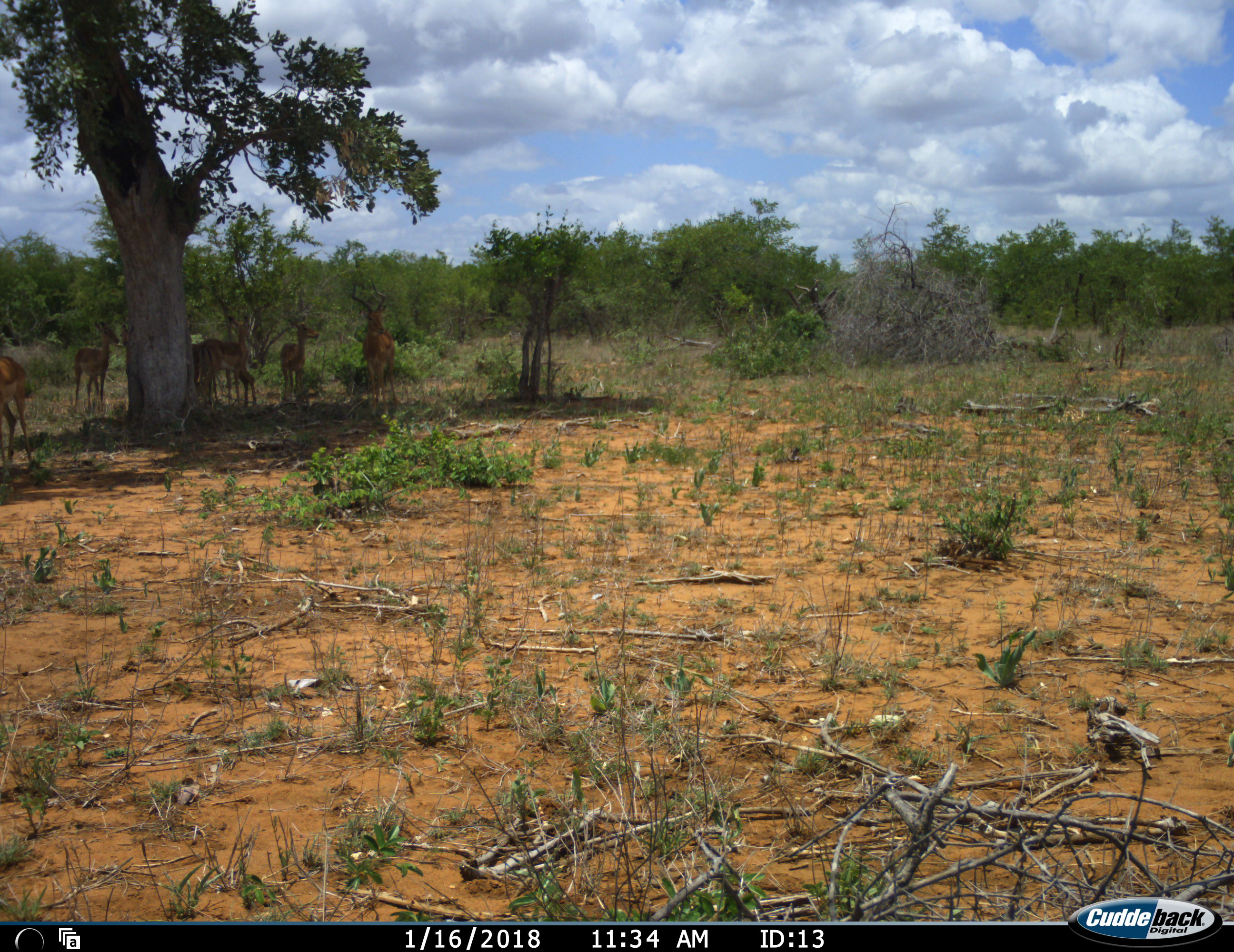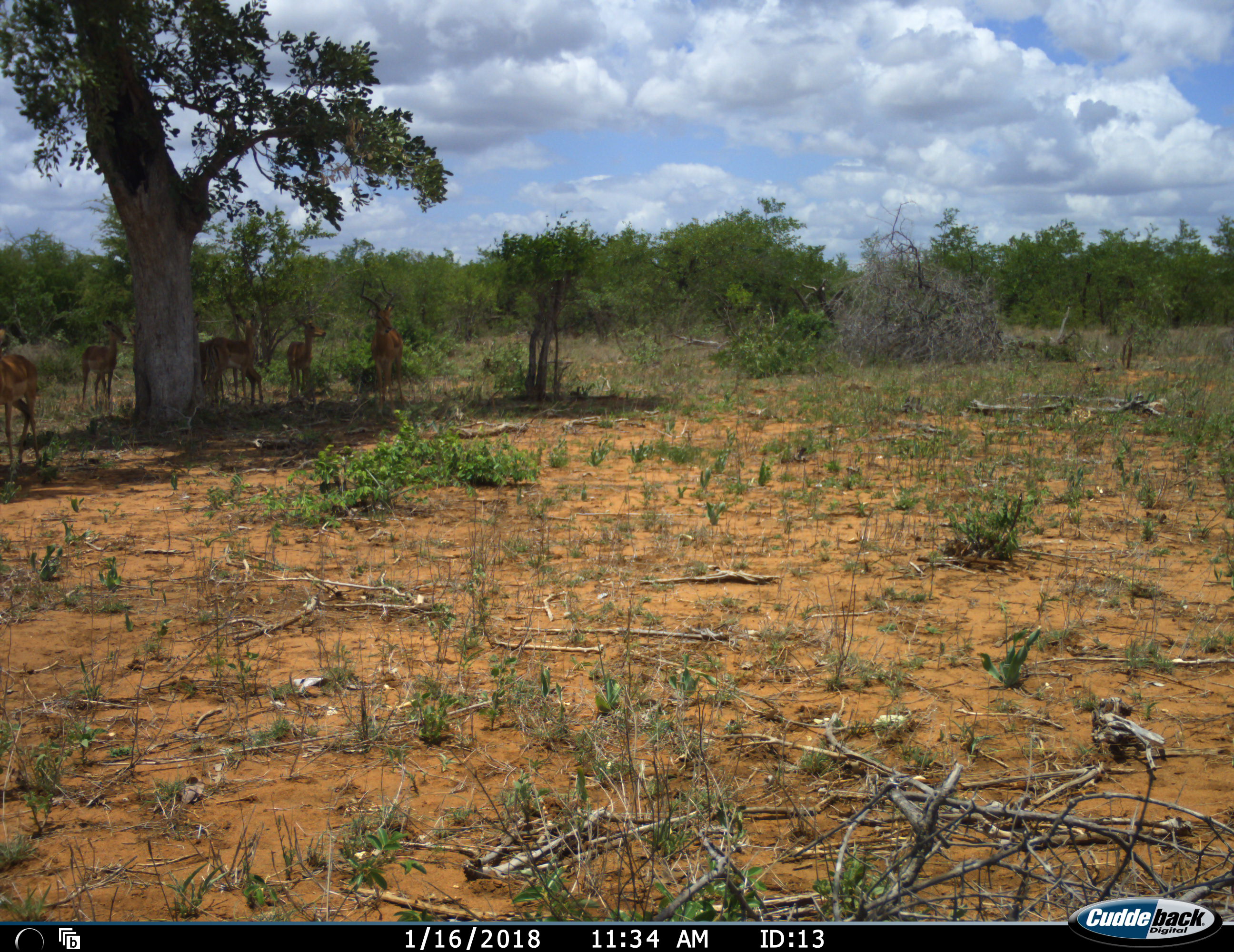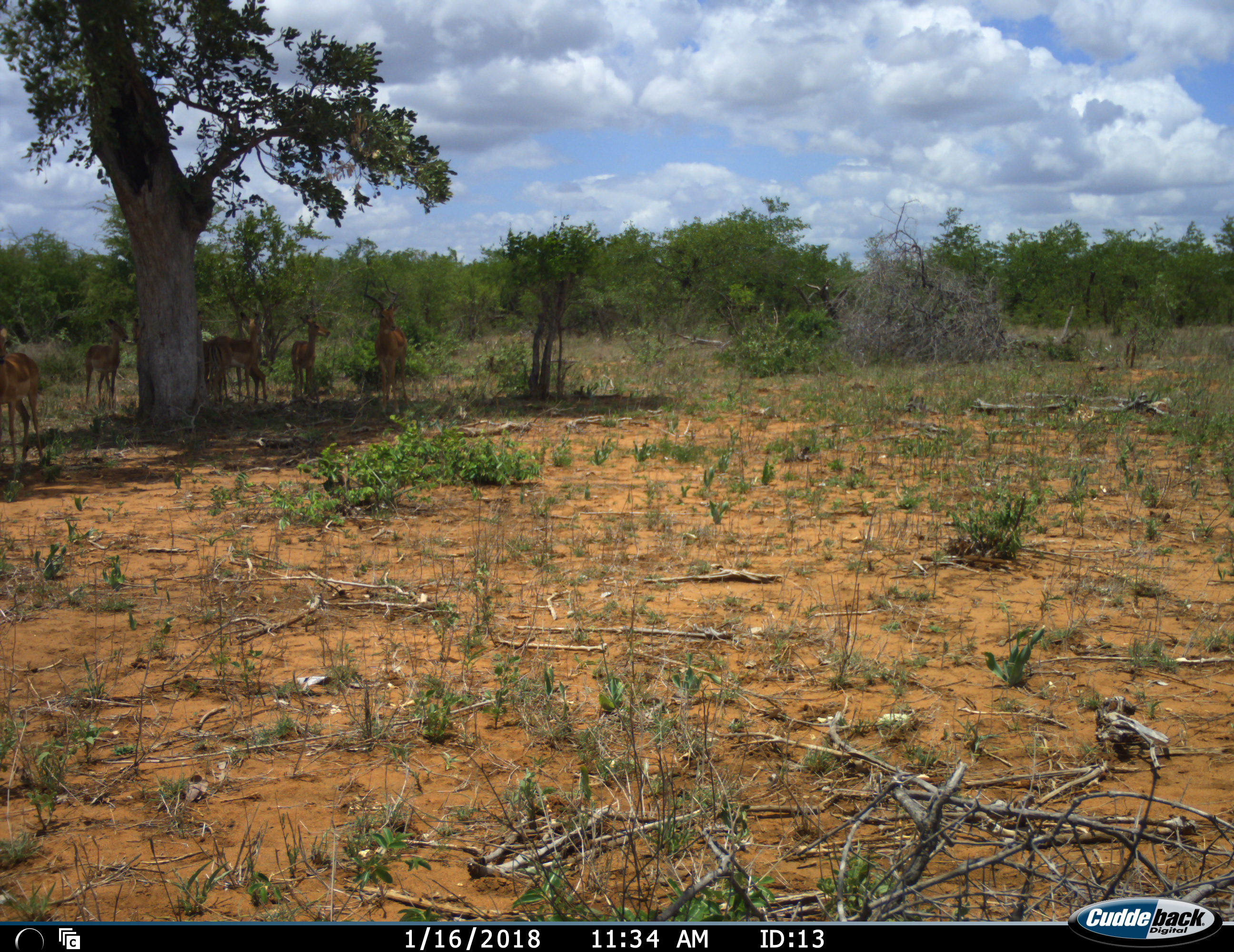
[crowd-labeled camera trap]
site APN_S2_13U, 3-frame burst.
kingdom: Animalia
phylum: Chordata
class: Mammalia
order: Artiodactyla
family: Bovidae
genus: Aepyceros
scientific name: Aepyceros melampus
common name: impala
Impala (Aepyceros melampus), count 6. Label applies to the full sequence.